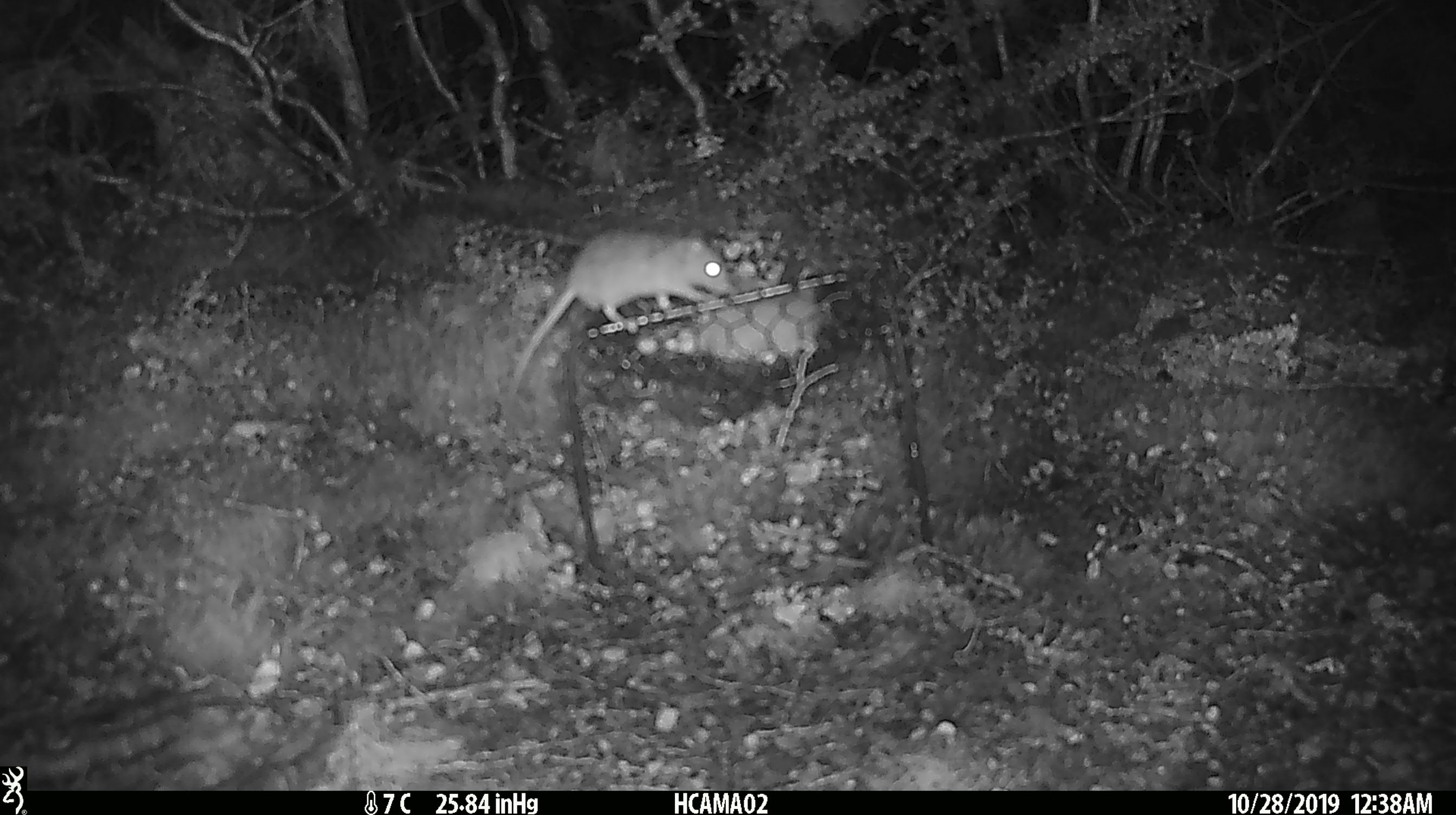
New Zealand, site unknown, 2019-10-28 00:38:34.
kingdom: Animalia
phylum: Chordata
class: Mammalia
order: Rodentia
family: Muridae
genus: Mus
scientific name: Mus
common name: mouse